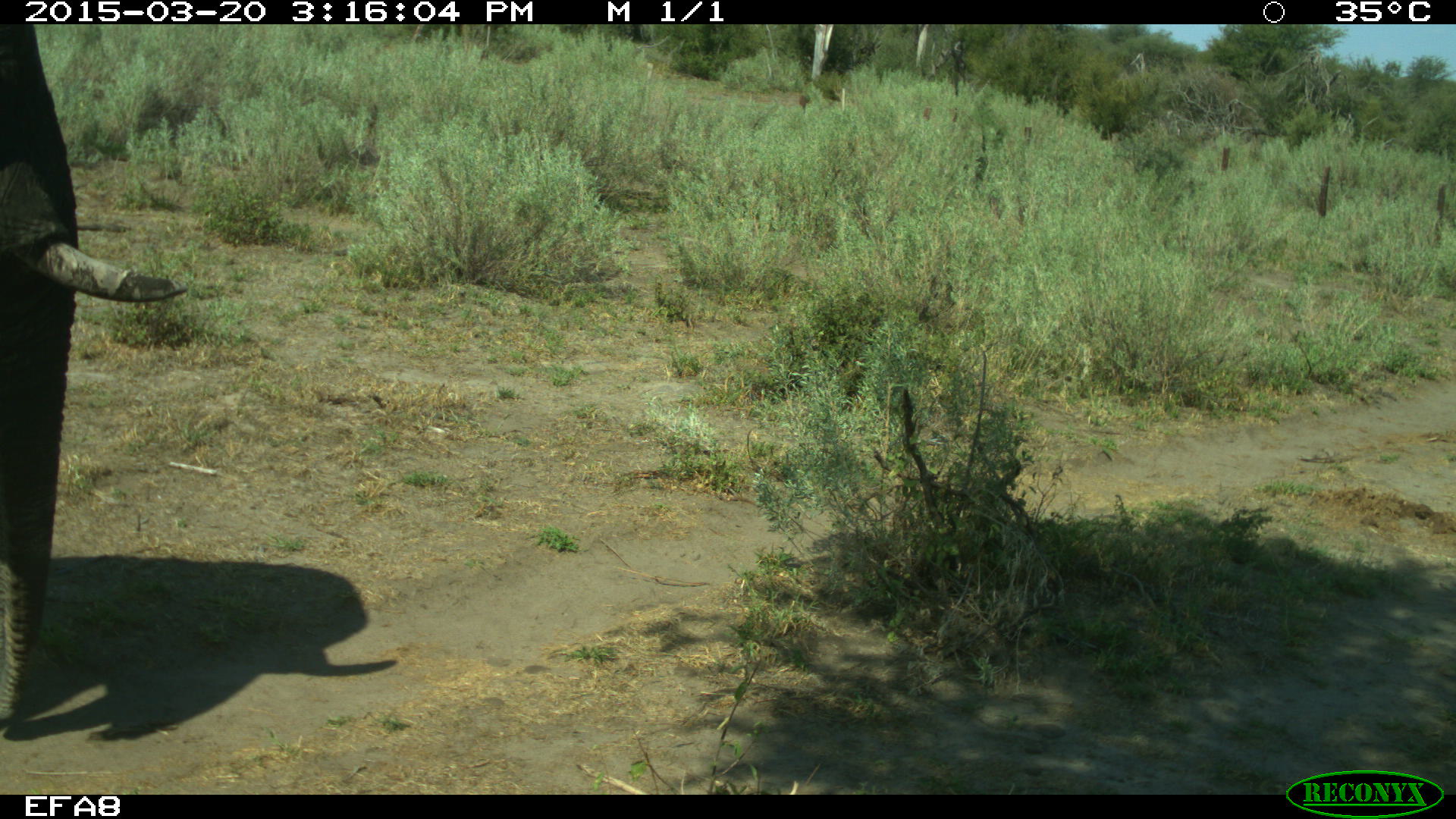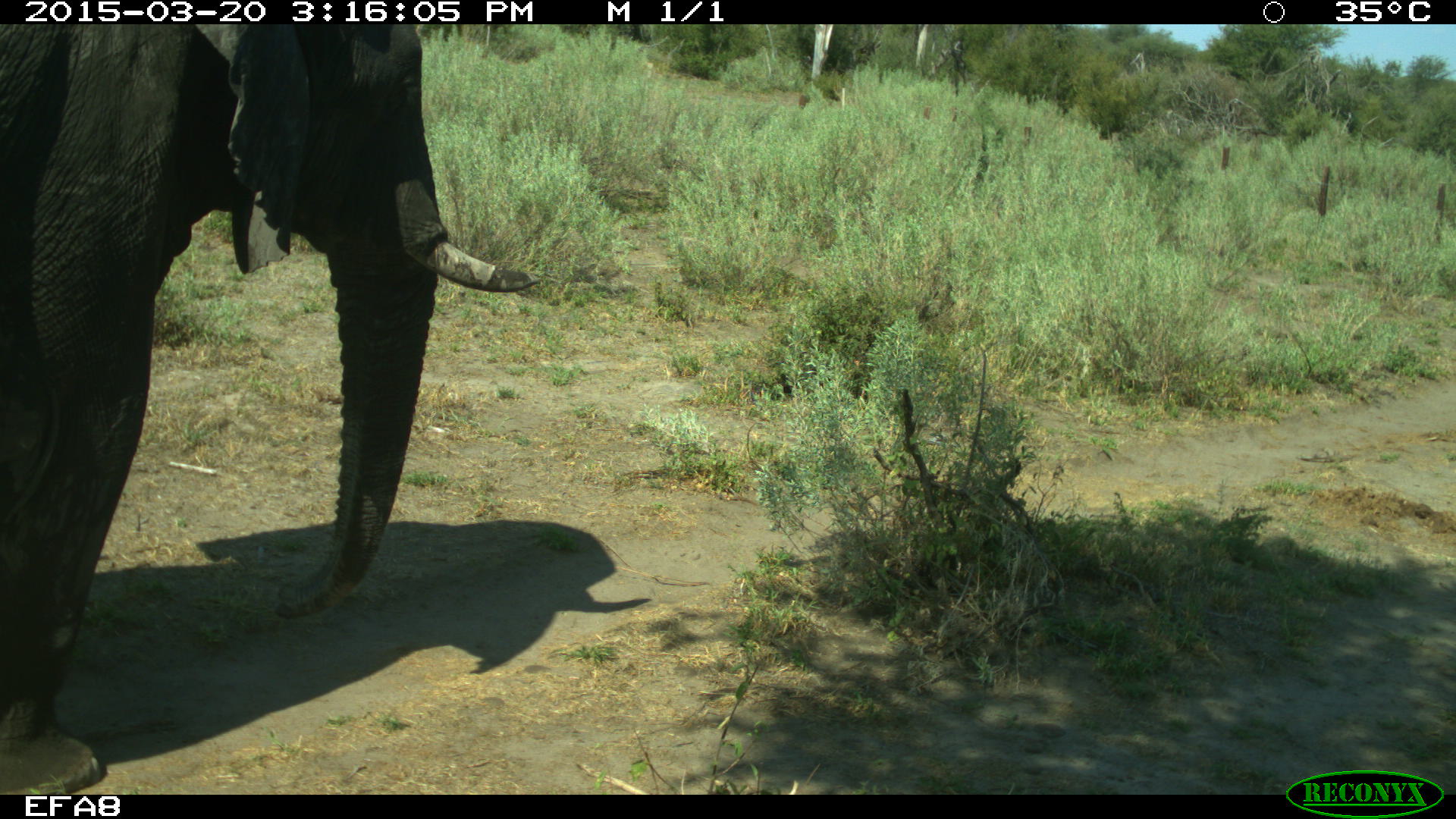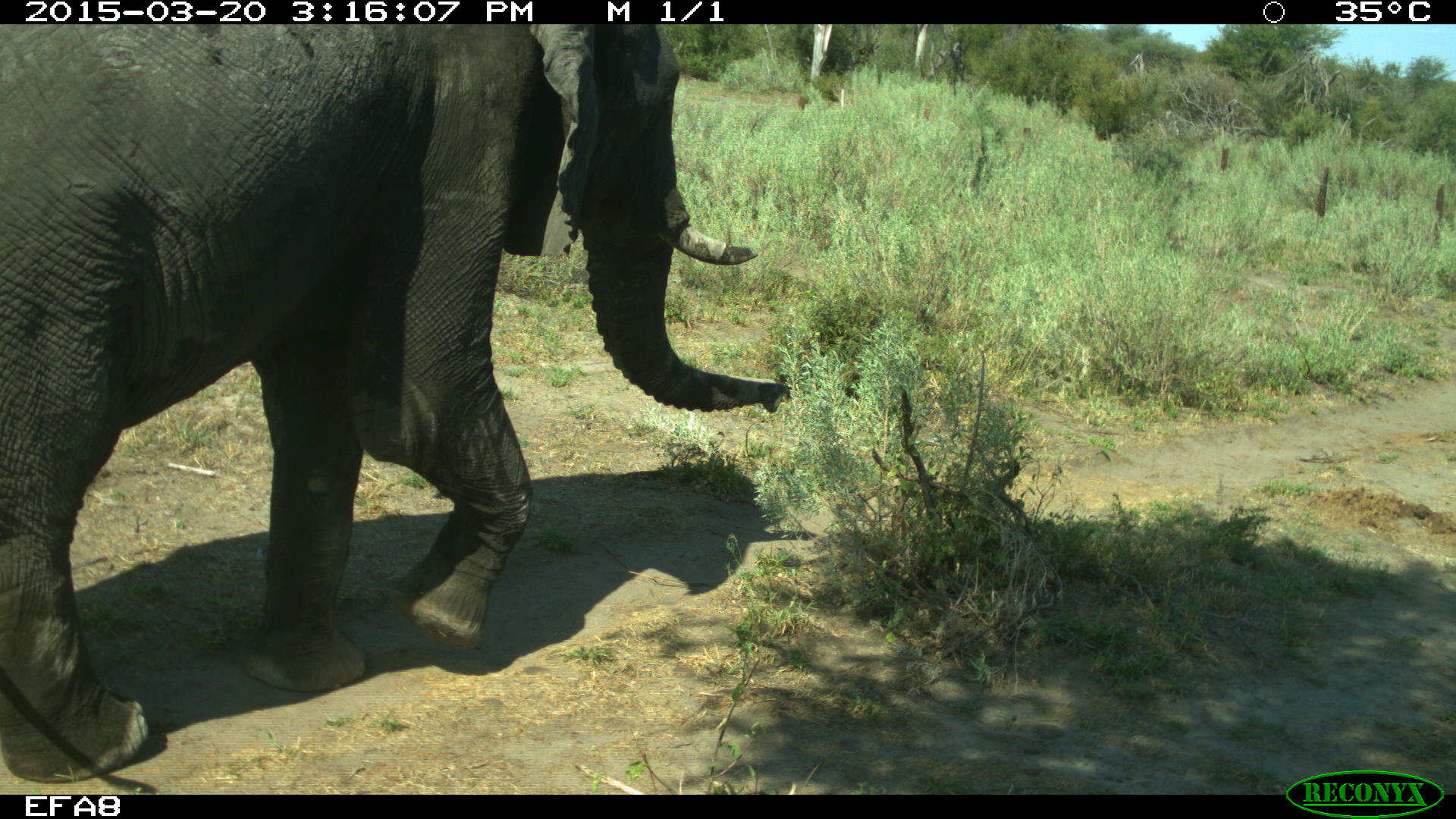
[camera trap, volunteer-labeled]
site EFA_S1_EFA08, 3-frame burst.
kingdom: Animalia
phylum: Chordata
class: Mammalia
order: Proboscidea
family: Elephantidae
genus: Loxodonta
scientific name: Loxodonta africana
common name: african bush elephant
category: elephant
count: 1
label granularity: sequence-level